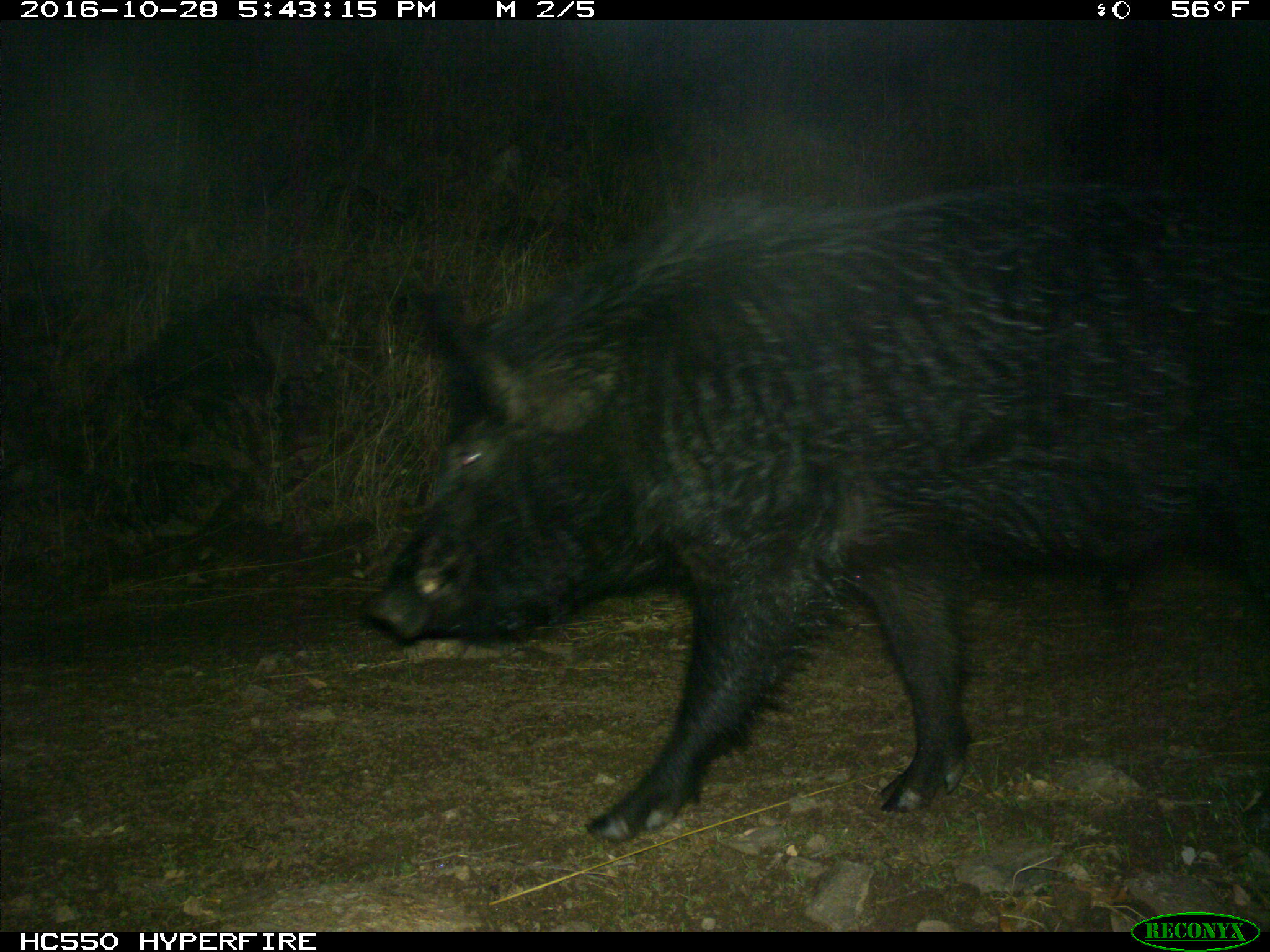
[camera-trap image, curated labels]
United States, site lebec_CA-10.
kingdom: Animalia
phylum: Chordata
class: Mammalia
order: Artiodactyla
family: Suidae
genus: Sus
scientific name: Sus scrofa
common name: wild boar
Sus scrofa (wild boar).